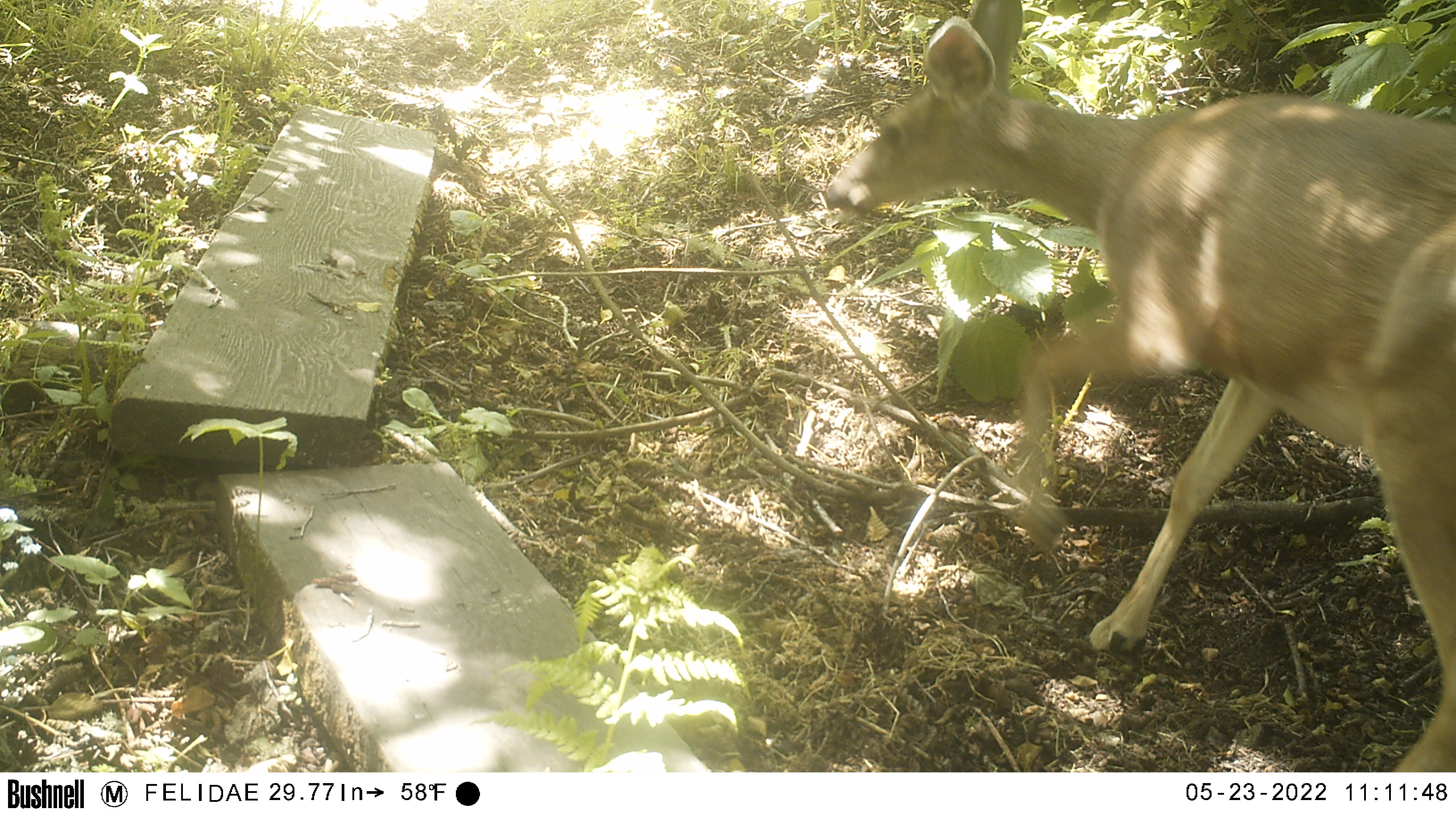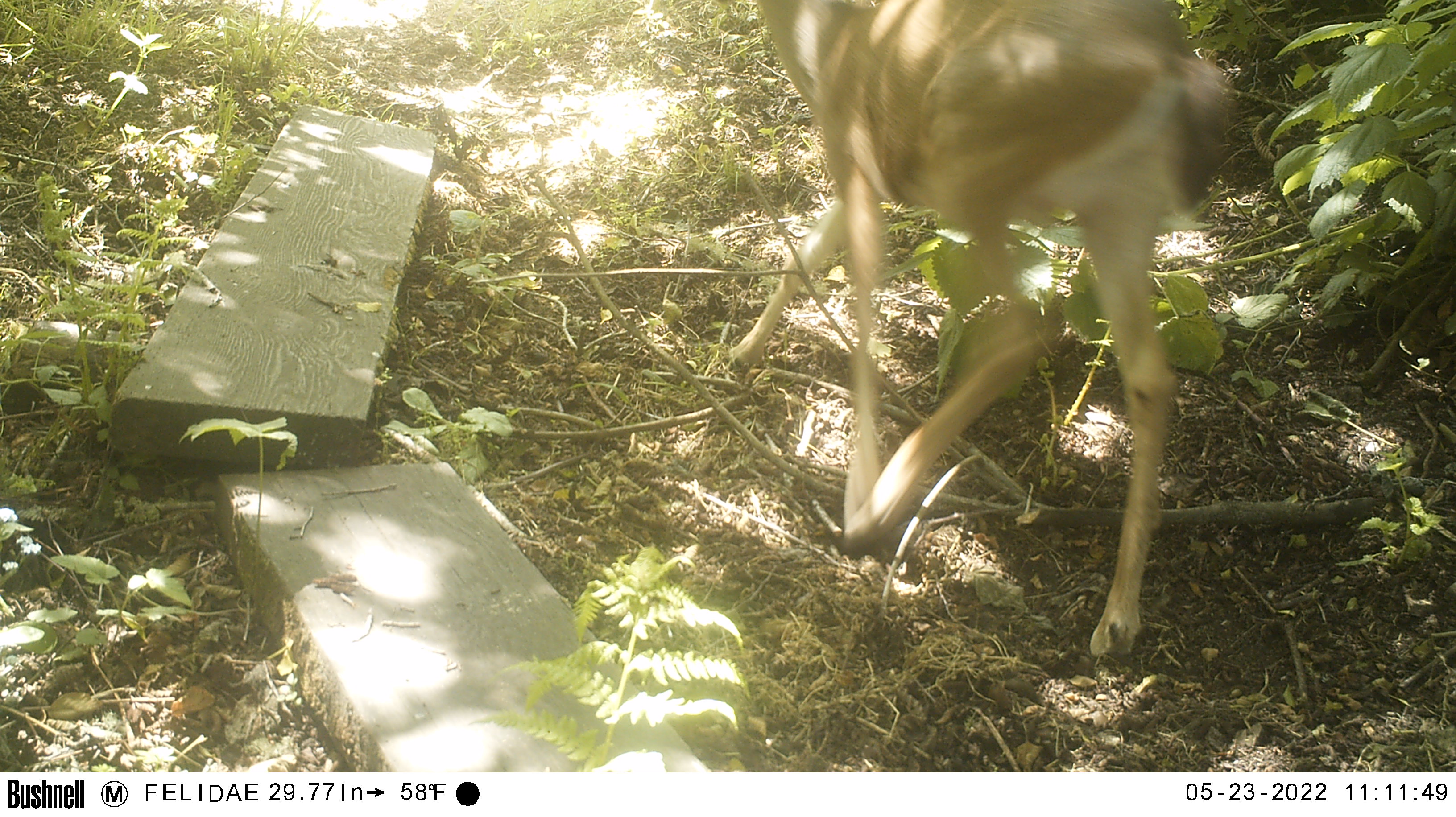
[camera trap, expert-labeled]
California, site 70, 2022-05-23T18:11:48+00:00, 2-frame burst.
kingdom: Animalia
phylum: Chordata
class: Mammalia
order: Artiodactyla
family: Cervidae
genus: Odocoileus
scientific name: Odocoileus hemionus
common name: mule deer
Mule deer (Odocoileus hemionus).